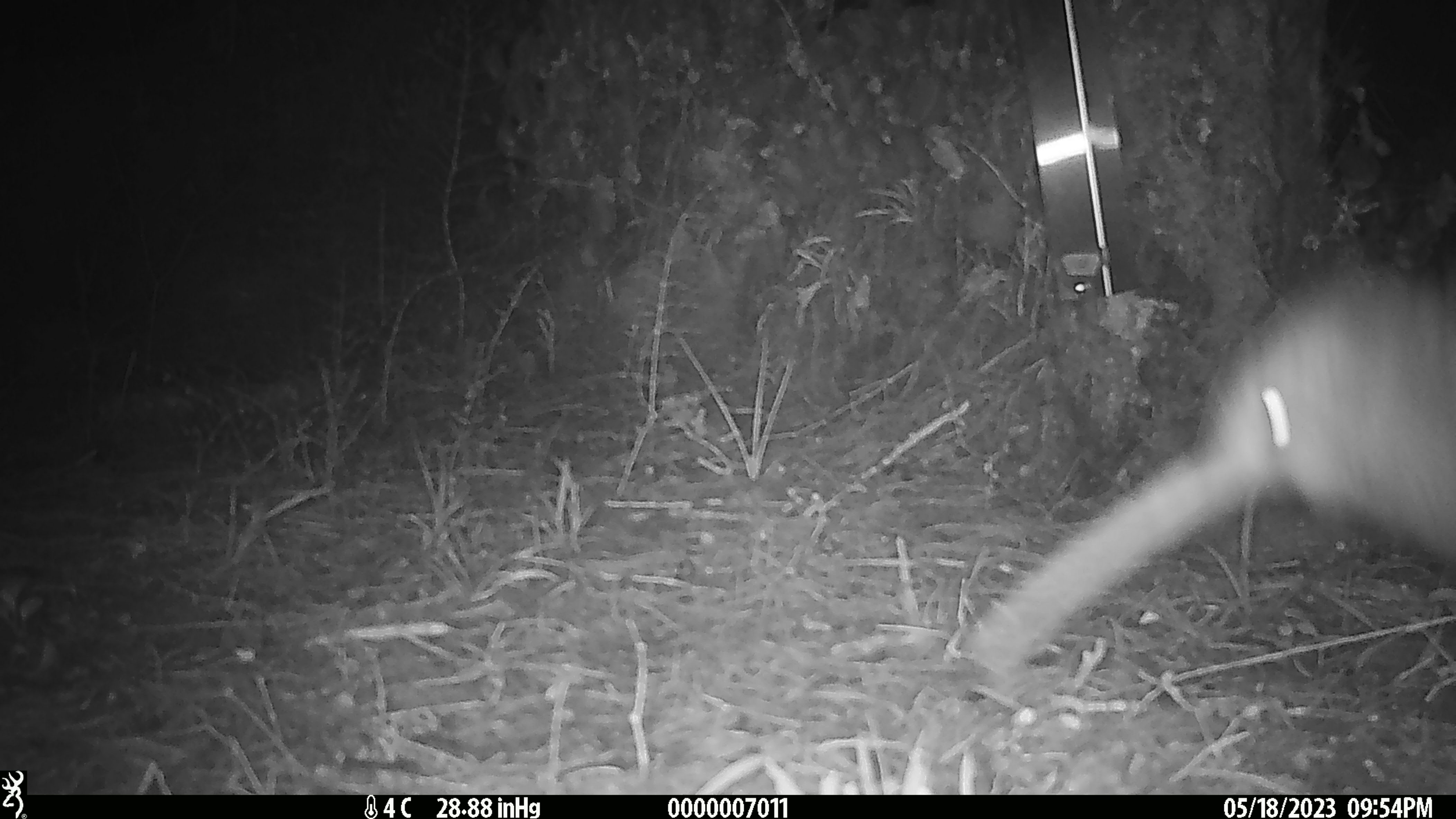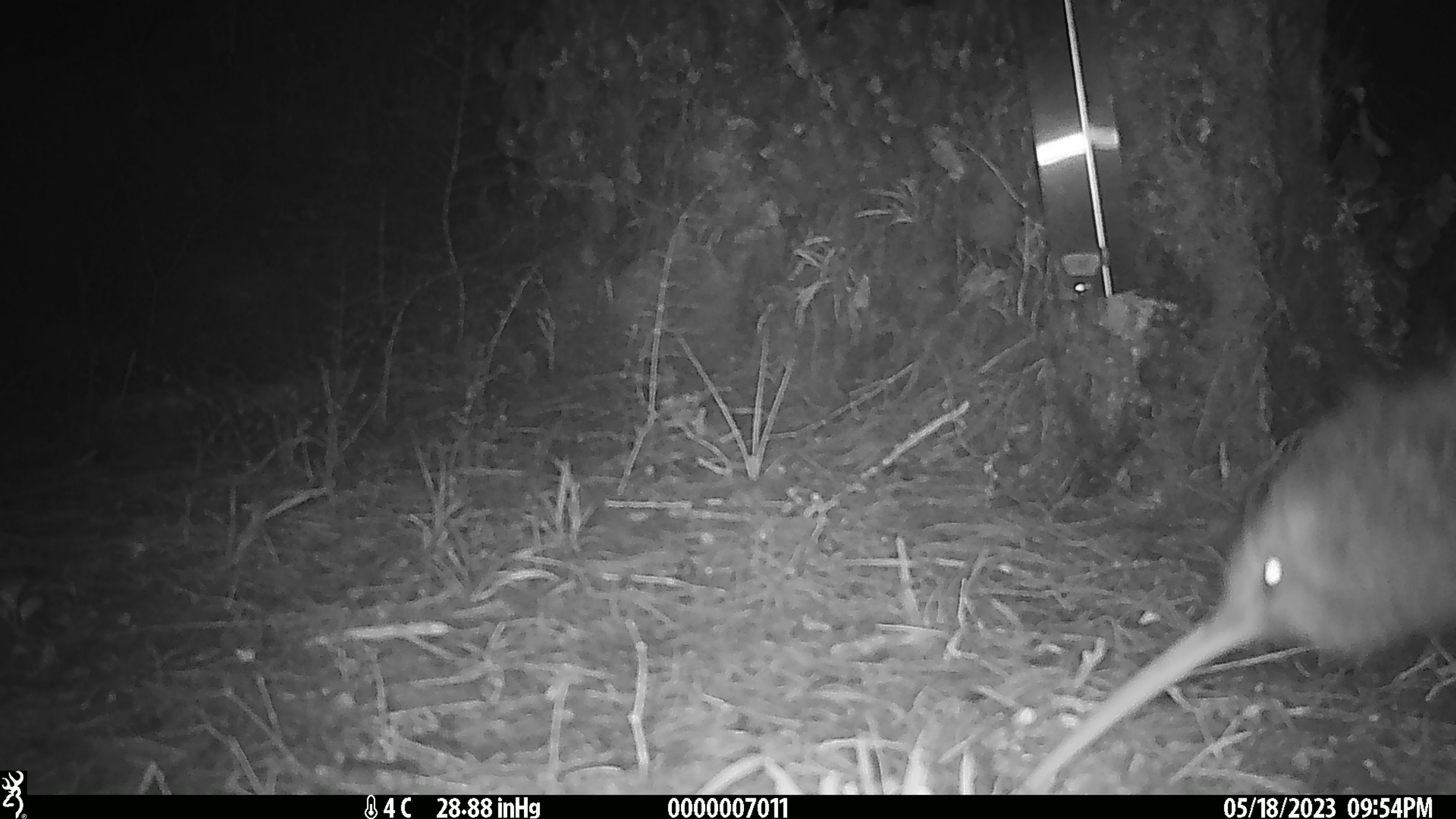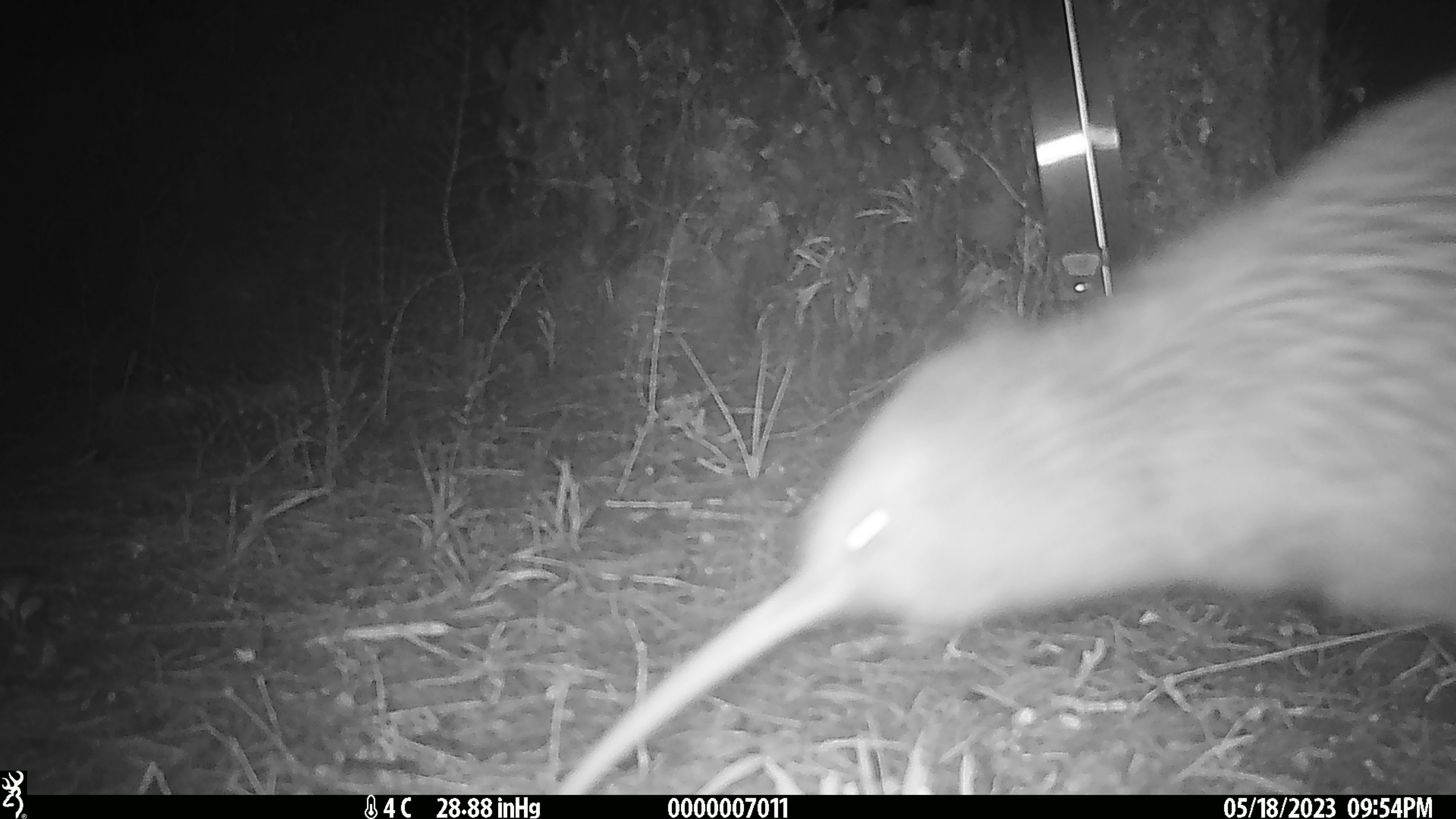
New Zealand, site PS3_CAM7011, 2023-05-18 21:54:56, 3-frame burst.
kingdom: Animalia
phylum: Chordata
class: Aves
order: Apterygiformes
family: Apterygidae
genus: Apteryx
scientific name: Apteryx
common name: kiwi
Kiwi (Apteryx).